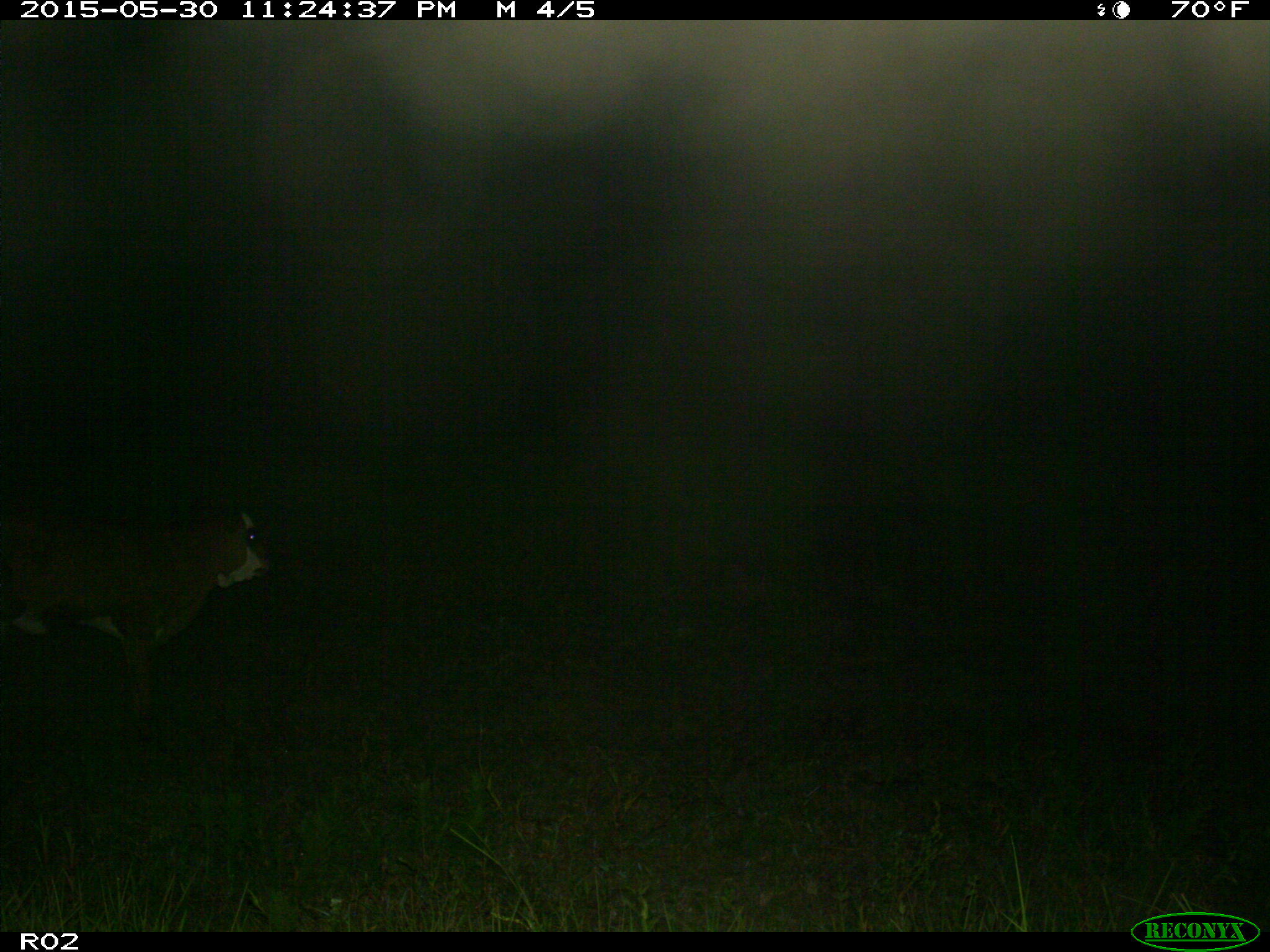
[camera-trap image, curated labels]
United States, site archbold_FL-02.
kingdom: Animalia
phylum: Chordata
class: Mammalia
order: Artiodactyla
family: Bovidae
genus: Bos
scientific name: Bos taurus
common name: domestic cow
Bos taurus (domestic cow).